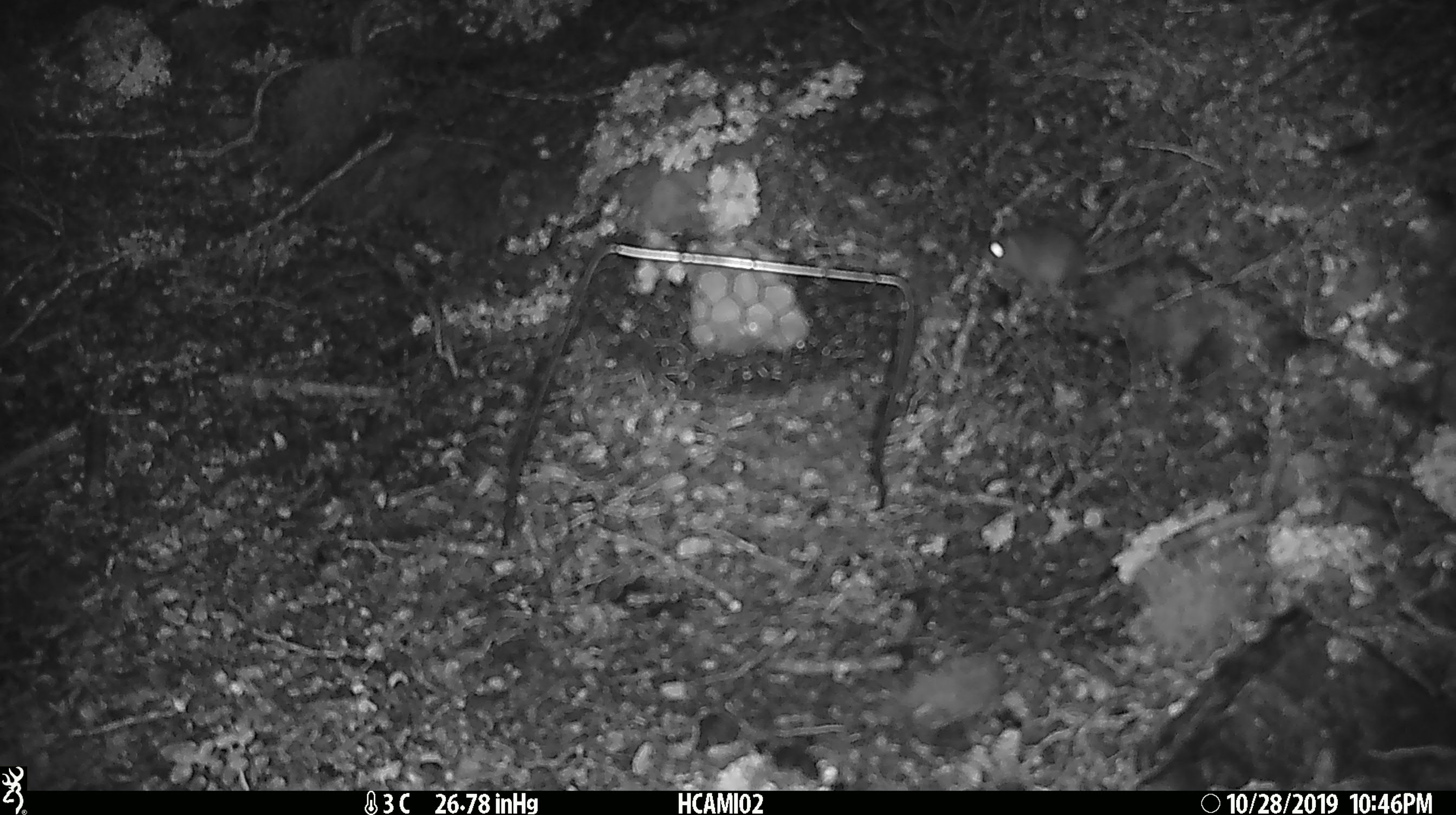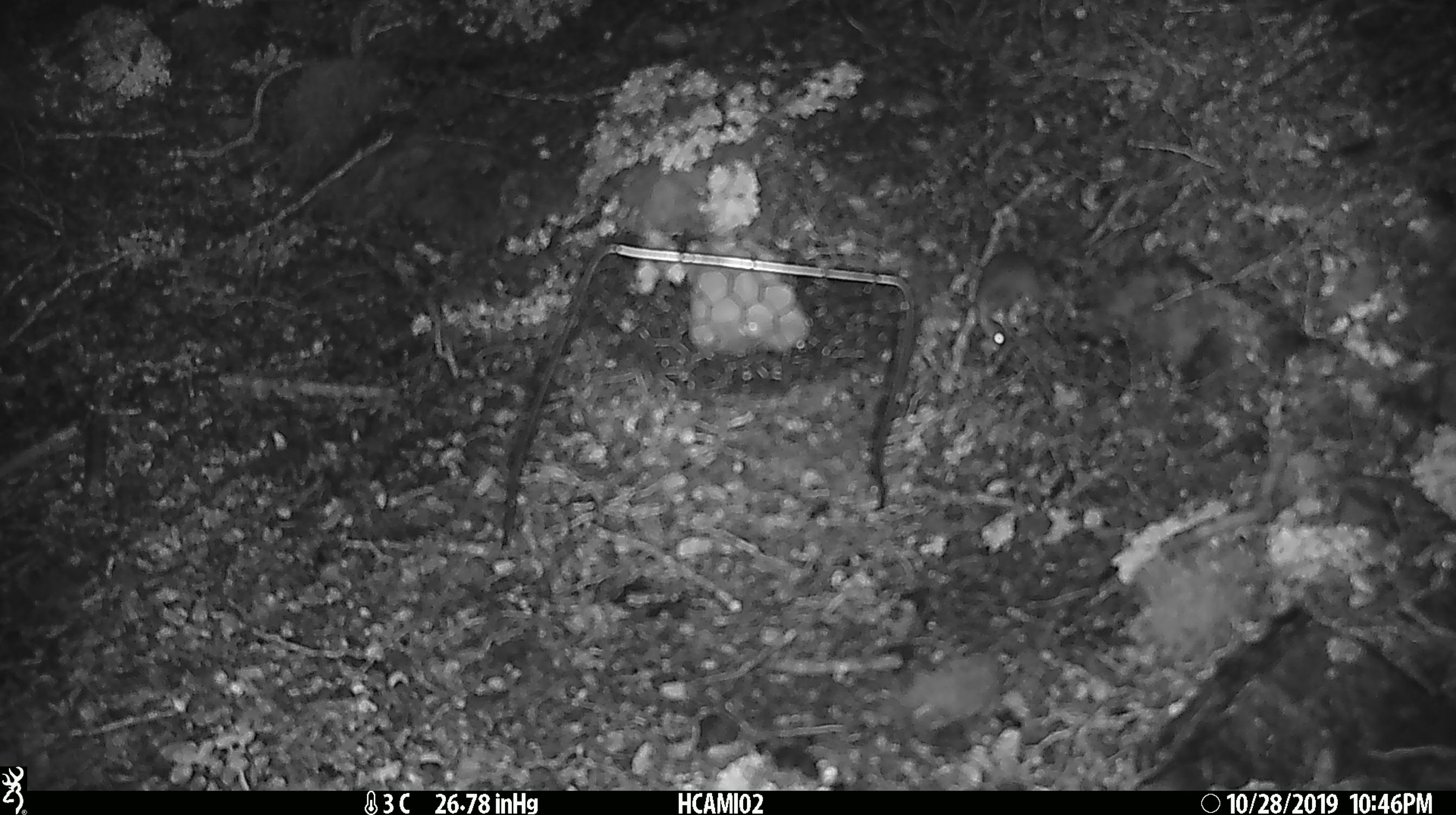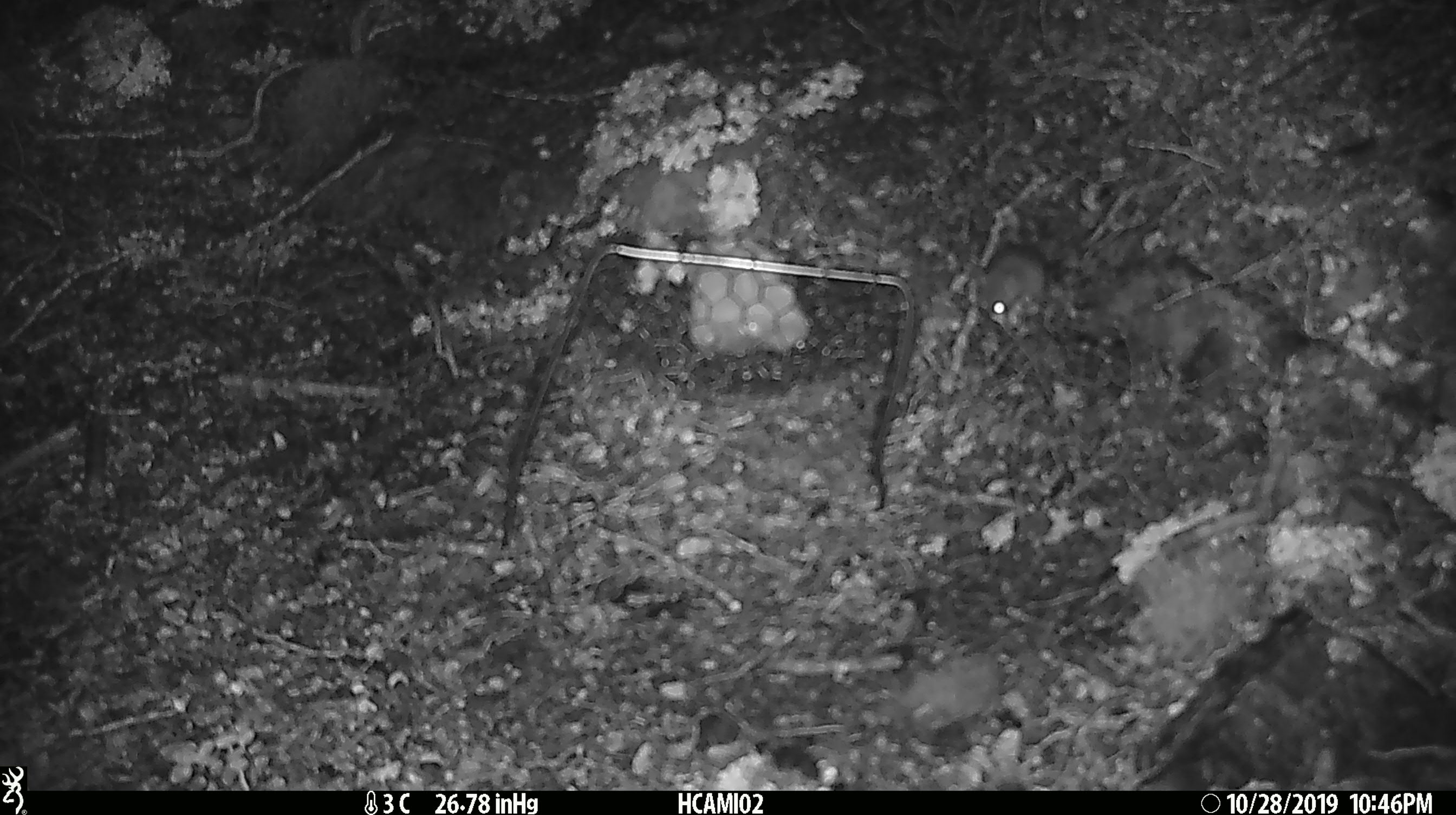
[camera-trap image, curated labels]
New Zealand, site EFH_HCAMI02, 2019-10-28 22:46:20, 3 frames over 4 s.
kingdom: Animalia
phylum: Chordata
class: Mammalia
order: Rodentia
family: Muridae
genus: Mus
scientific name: Mus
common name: mouse